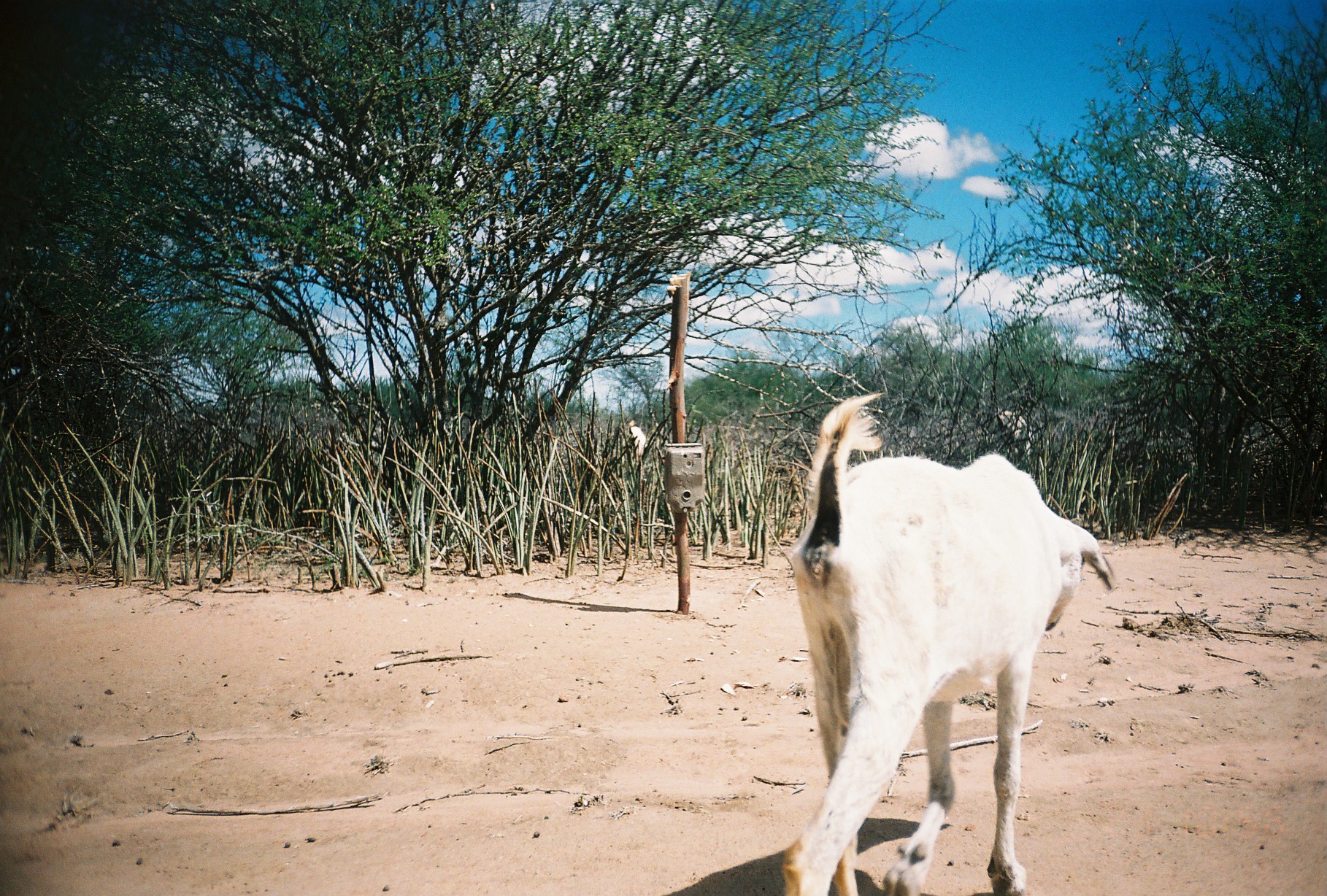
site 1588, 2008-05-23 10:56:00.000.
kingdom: Animalia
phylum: Chordata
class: Mammalia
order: Artiodactyla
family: Bovidae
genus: Capra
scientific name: Capra aegagrus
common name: wild goat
Capra aegagrus (wild goat), count 2.